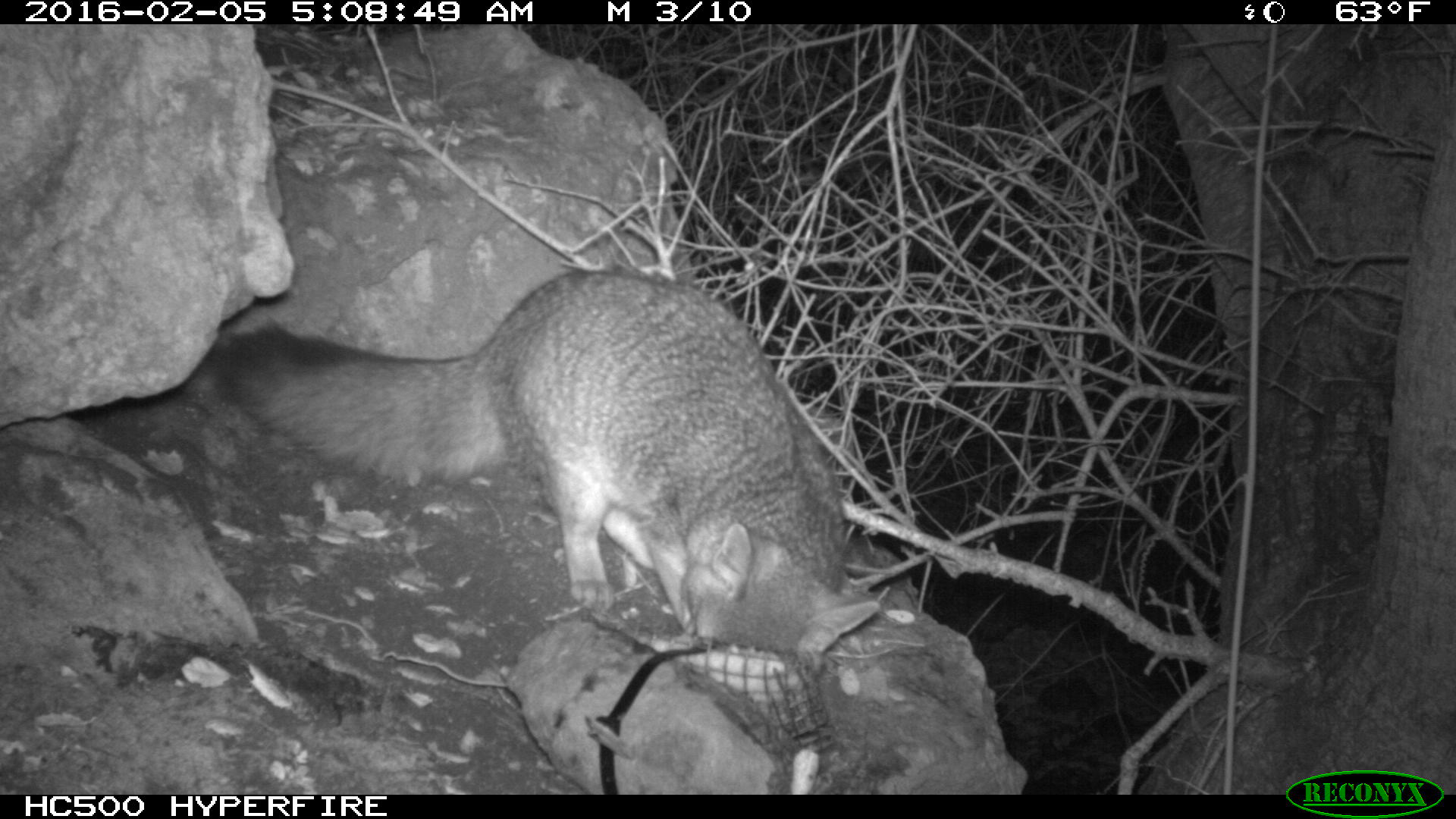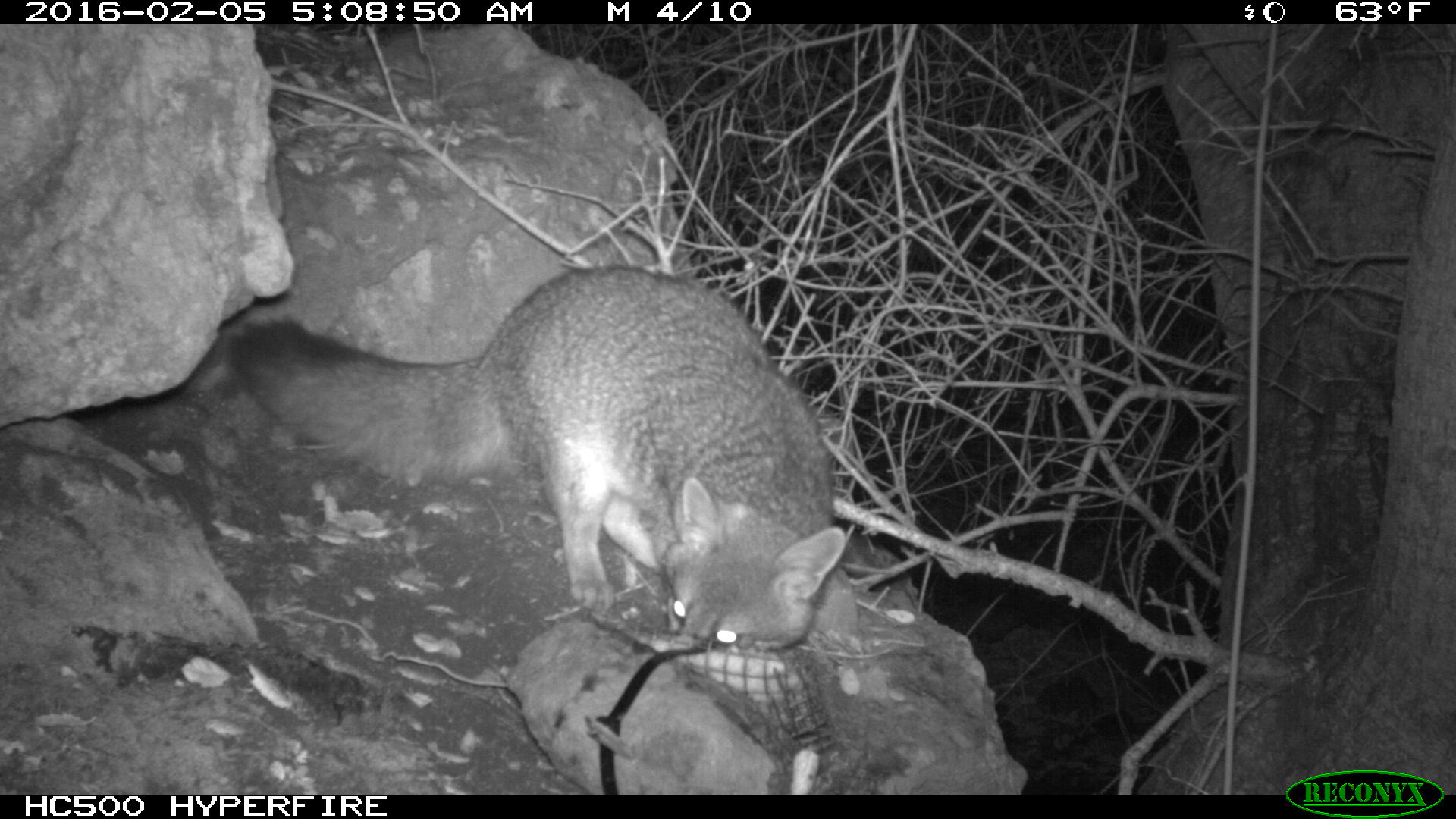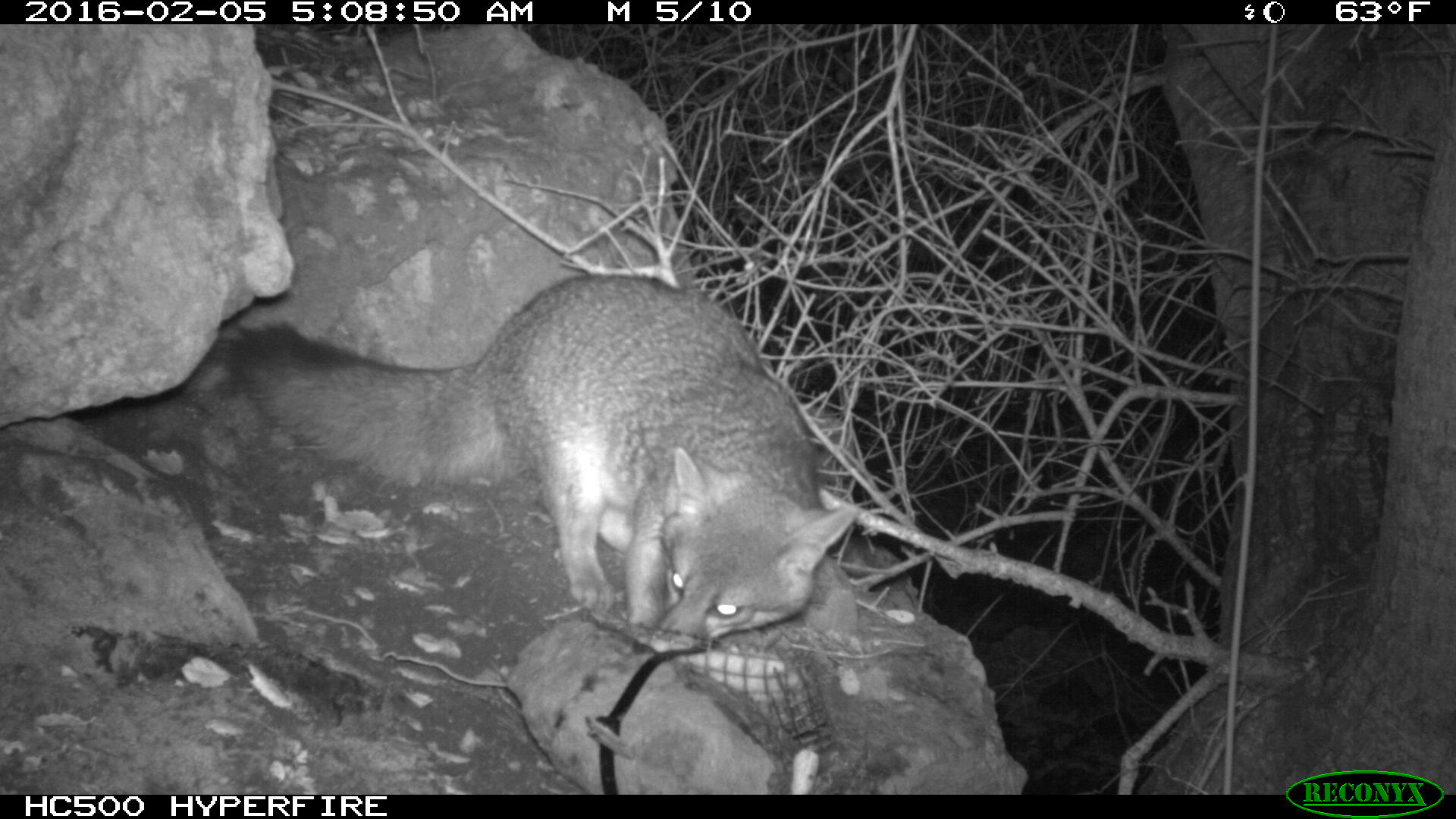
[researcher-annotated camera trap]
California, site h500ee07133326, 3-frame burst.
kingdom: Animalia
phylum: Chordata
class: Mammalia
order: Carnivora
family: Canidae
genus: Urocyon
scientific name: Urocyon littoralis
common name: island fox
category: fox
Fox (island fox) (Urocyon littoralis).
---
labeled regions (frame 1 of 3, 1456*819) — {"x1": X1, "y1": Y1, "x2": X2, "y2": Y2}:
fox: {"x1": 207, "y1": 263, "x2": 882, "y2": 660}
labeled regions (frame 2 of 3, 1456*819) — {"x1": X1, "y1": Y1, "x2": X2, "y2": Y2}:
fox: {"x1": 226, "y1": 265, "x2": 847, "y2": 654}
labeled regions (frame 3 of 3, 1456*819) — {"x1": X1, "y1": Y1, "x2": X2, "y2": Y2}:
fox: {"x1": 222, "y1": 275, "x2": 861, "y2": 653}